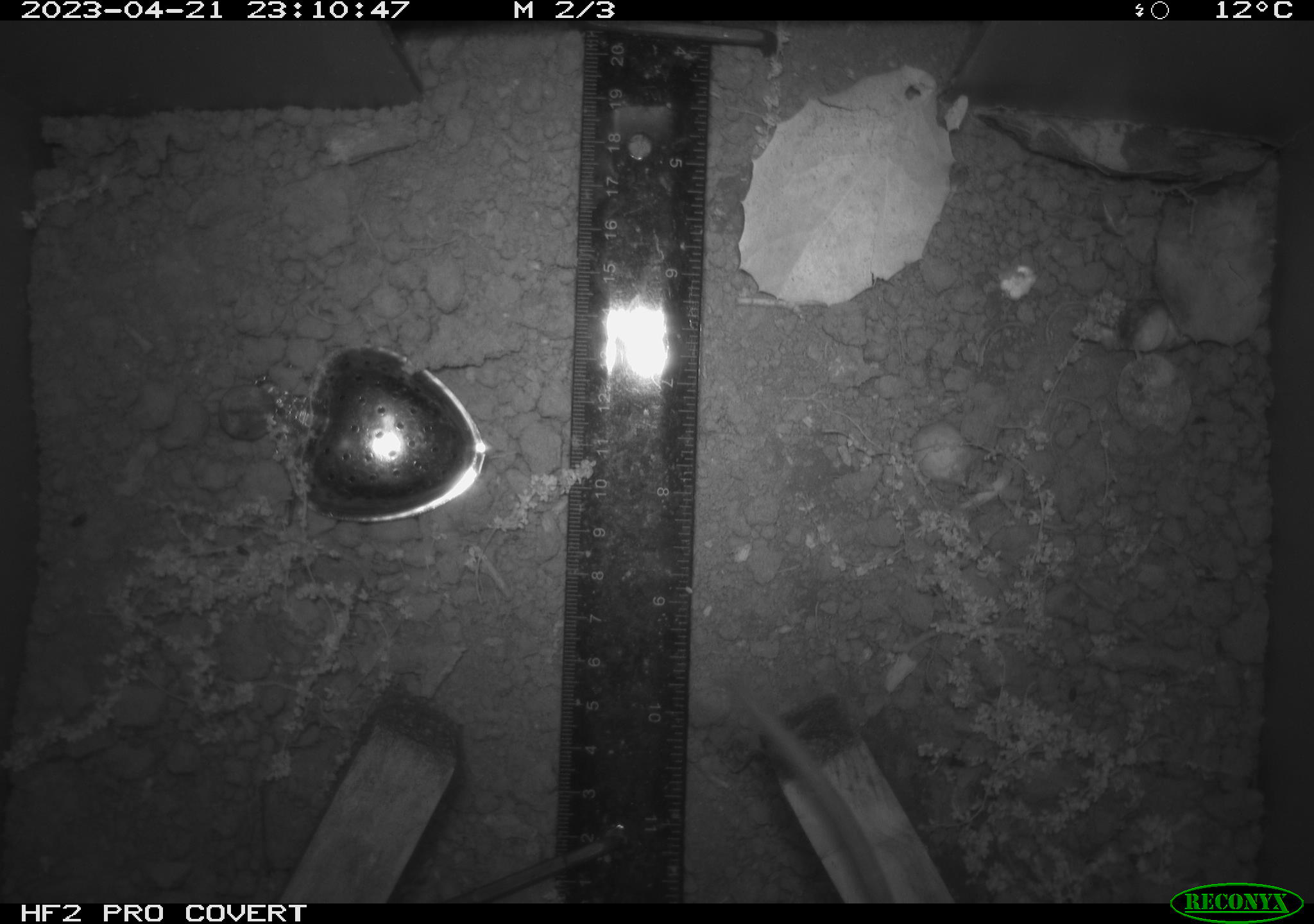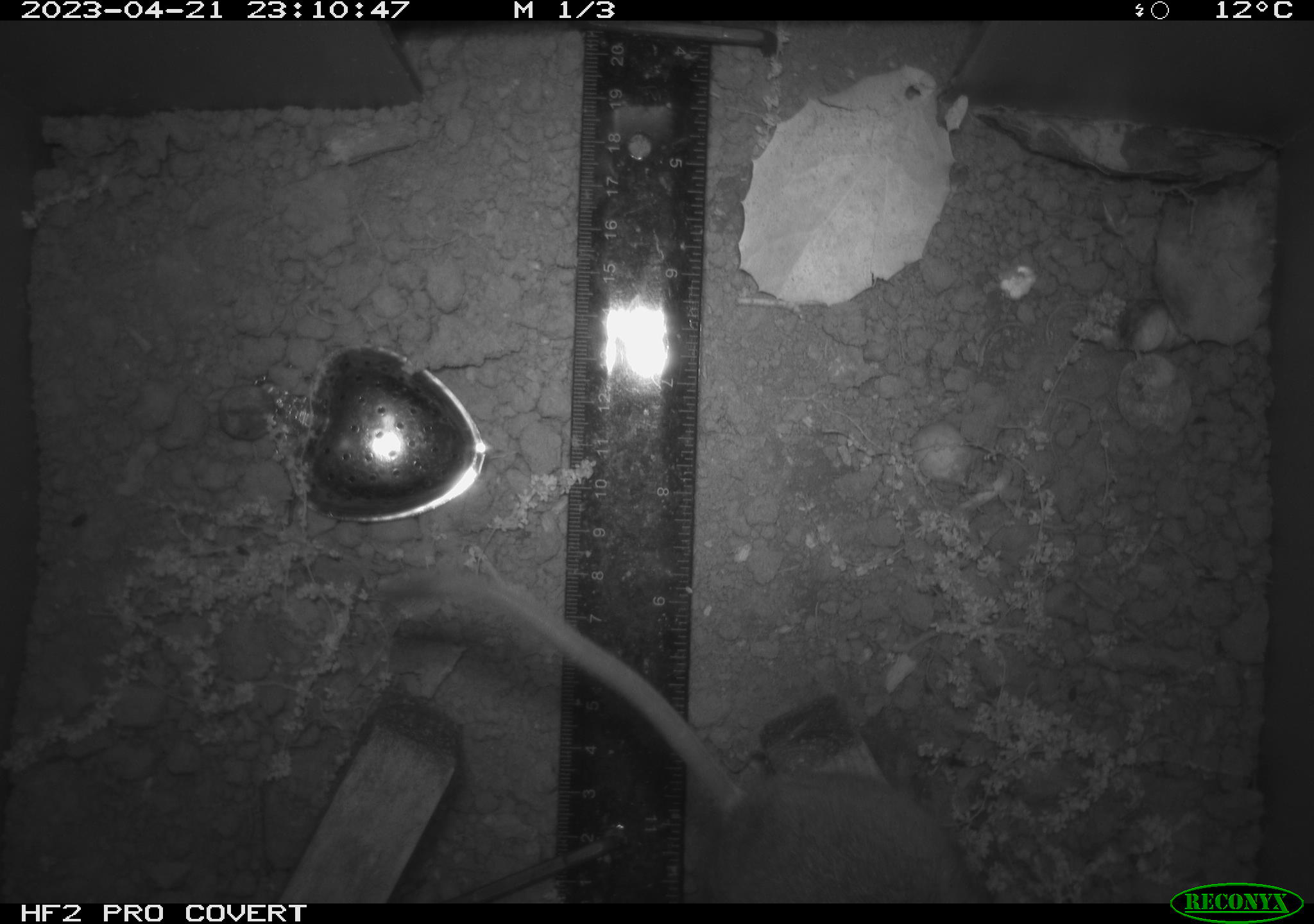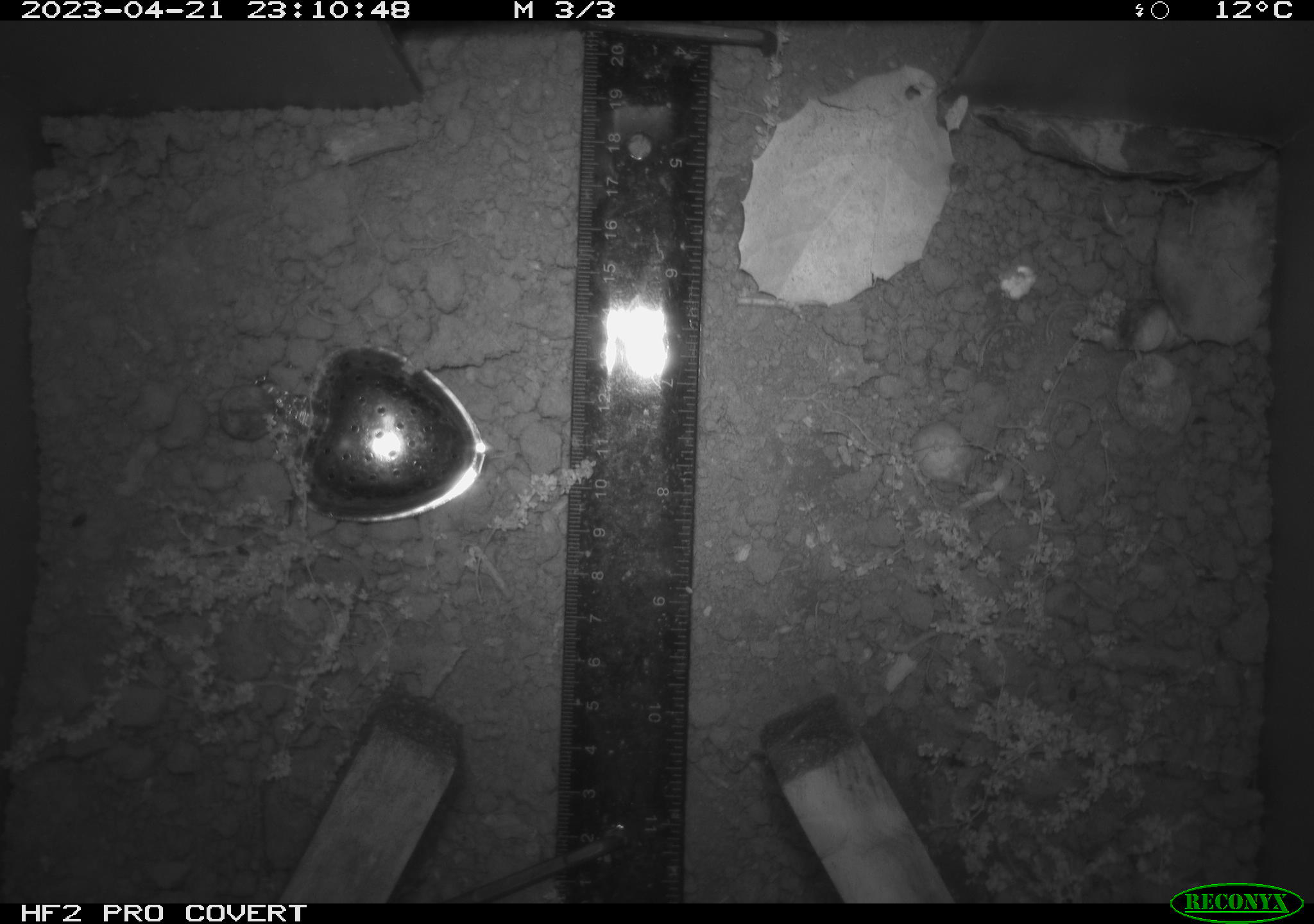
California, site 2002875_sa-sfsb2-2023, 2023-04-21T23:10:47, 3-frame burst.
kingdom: Animalia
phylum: Chordata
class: Mammalia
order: Rodentia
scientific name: Rodentia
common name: mouse species